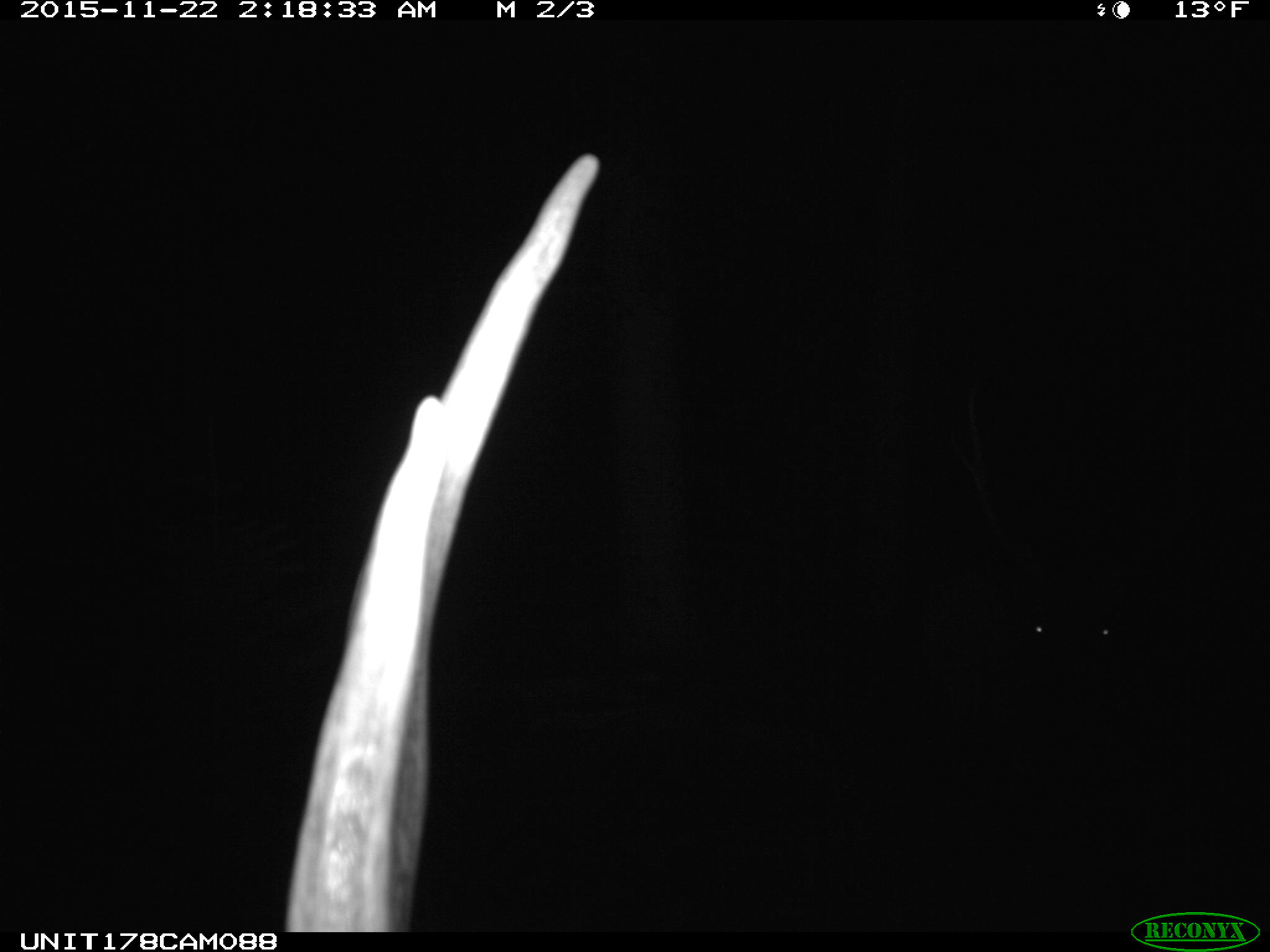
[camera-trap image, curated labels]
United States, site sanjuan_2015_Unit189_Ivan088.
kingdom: Animalia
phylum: Chordata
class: Mammalia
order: Artiodactyla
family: Cervidae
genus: Cervus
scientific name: Cervus elaphus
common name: red deer